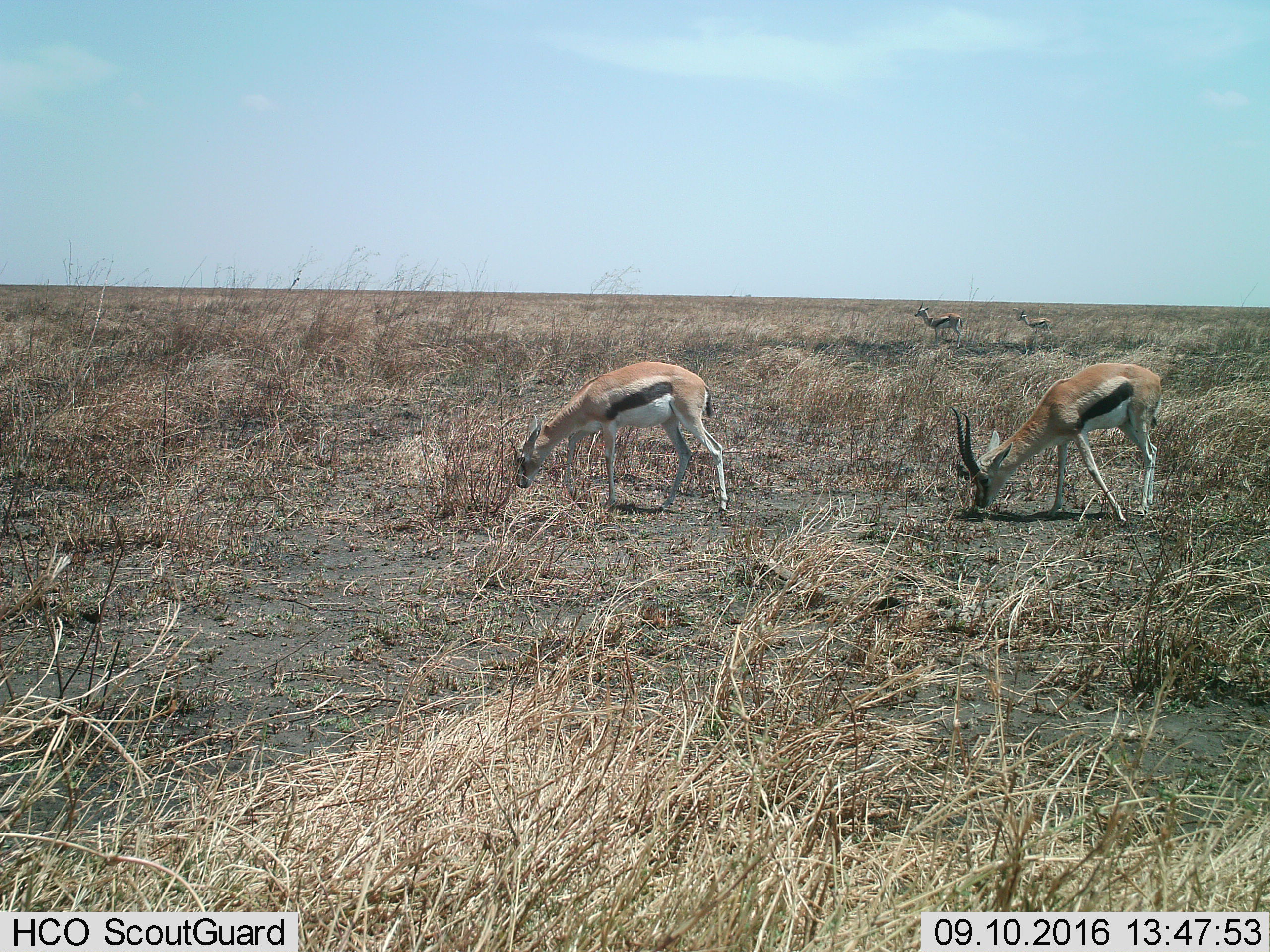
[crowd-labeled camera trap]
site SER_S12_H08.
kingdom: Animalia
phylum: Chordata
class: Mammalia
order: Artiodactyla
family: Bovidae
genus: Eudorcas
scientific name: Eudorcas thomsonii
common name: thomson's gazelle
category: gazellethomsons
Gazellethomsons (thomson's gazelle) (Eudorcas thomsonii), count 4. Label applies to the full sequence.